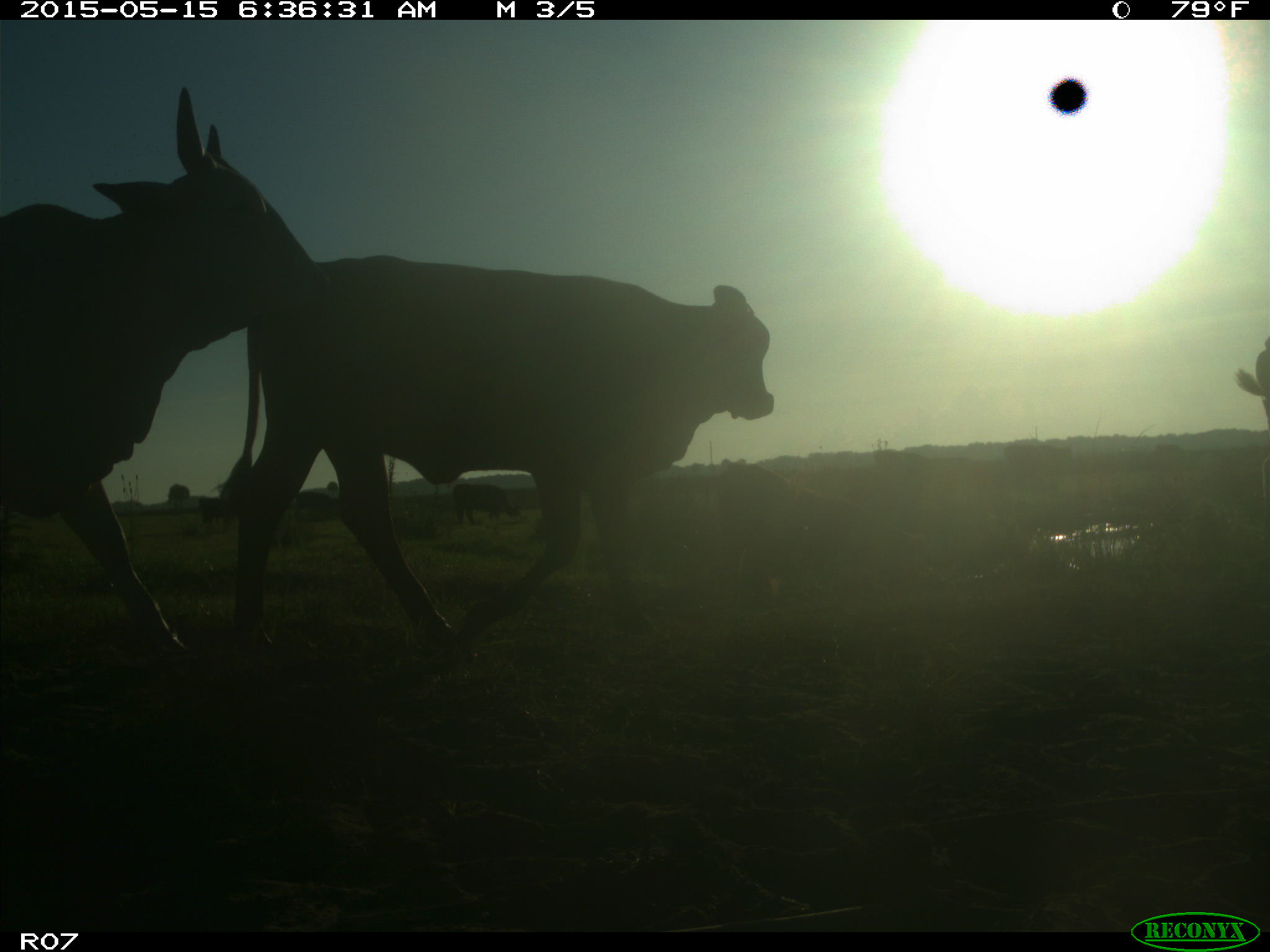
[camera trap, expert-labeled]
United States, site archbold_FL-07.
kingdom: Animalia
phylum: Chordata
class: Mammalia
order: Artiodactyla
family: Bovidae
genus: Bos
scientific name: Bos taurus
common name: domestic cow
Bos taurus (domestic cow).